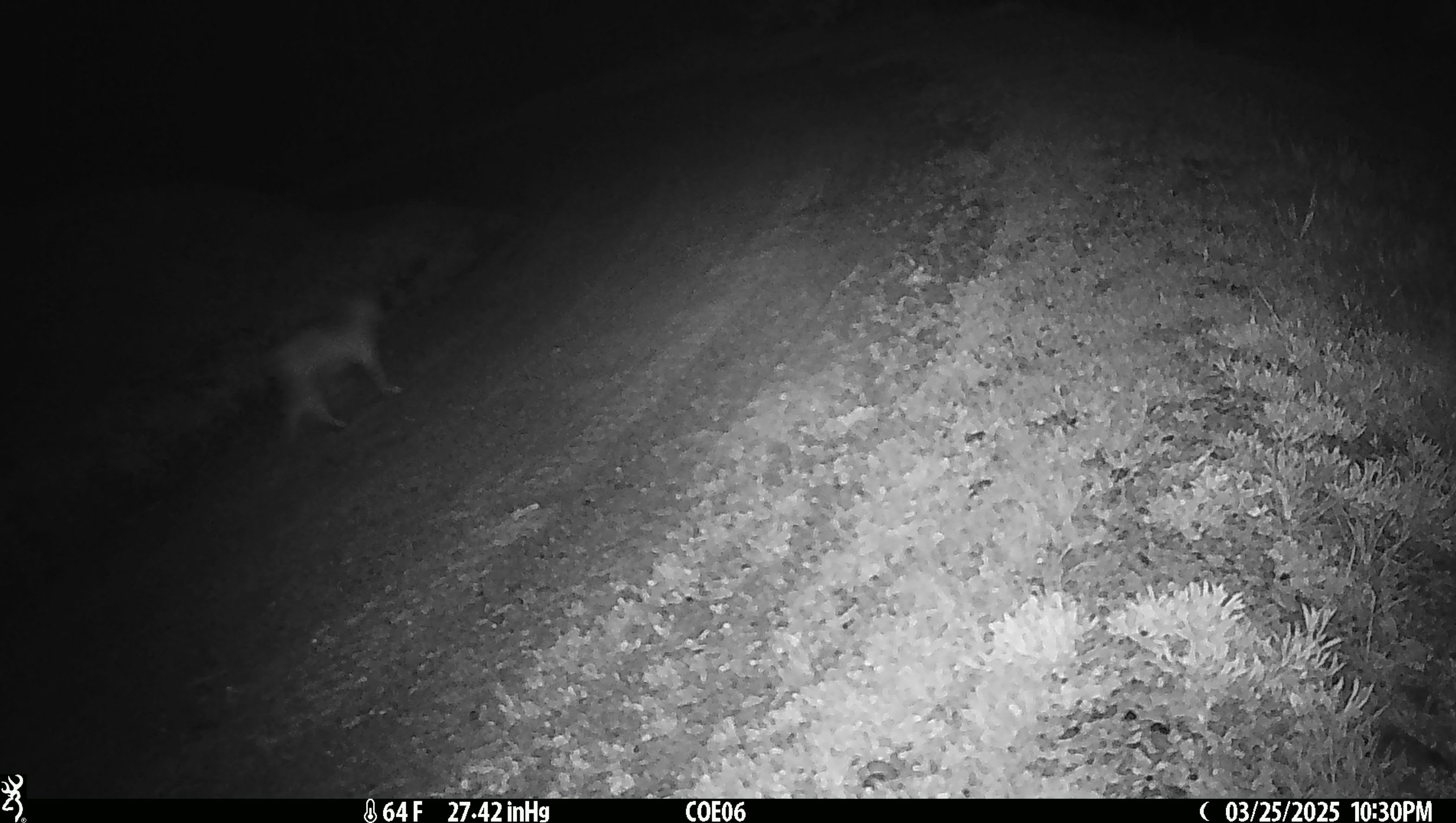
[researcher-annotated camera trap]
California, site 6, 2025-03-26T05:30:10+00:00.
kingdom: Animalia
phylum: Chordata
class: Mammalia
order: Carnivora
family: Felidae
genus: Lynx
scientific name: Lynx rufus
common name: bobcat